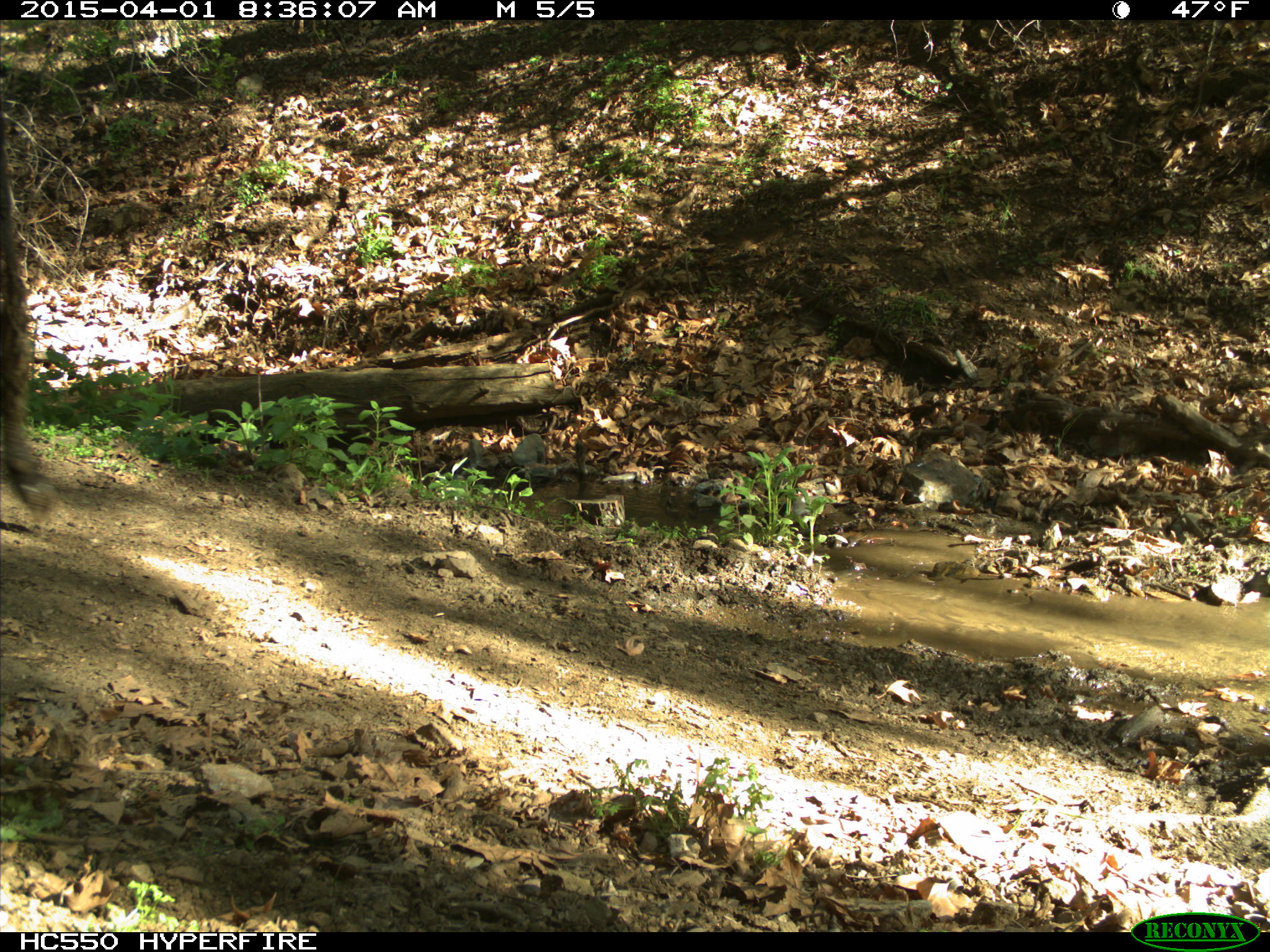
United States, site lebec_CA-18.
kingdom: Animalia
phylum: Chordata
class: Mammalia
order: Artiodactyla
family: Bovidae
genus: Bos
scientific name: Bos taurus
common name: domestic cow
Bos taurus (domestic cow).